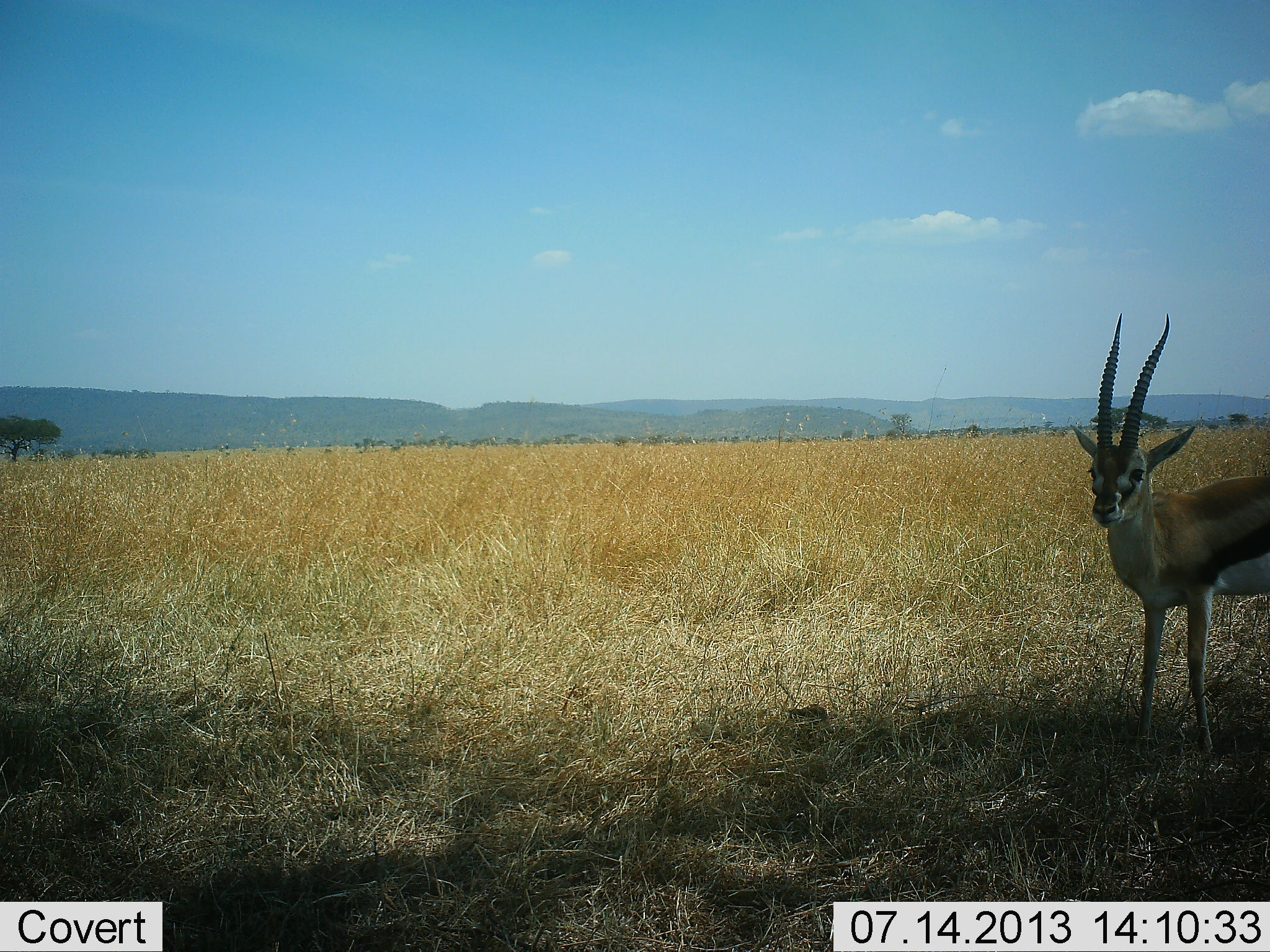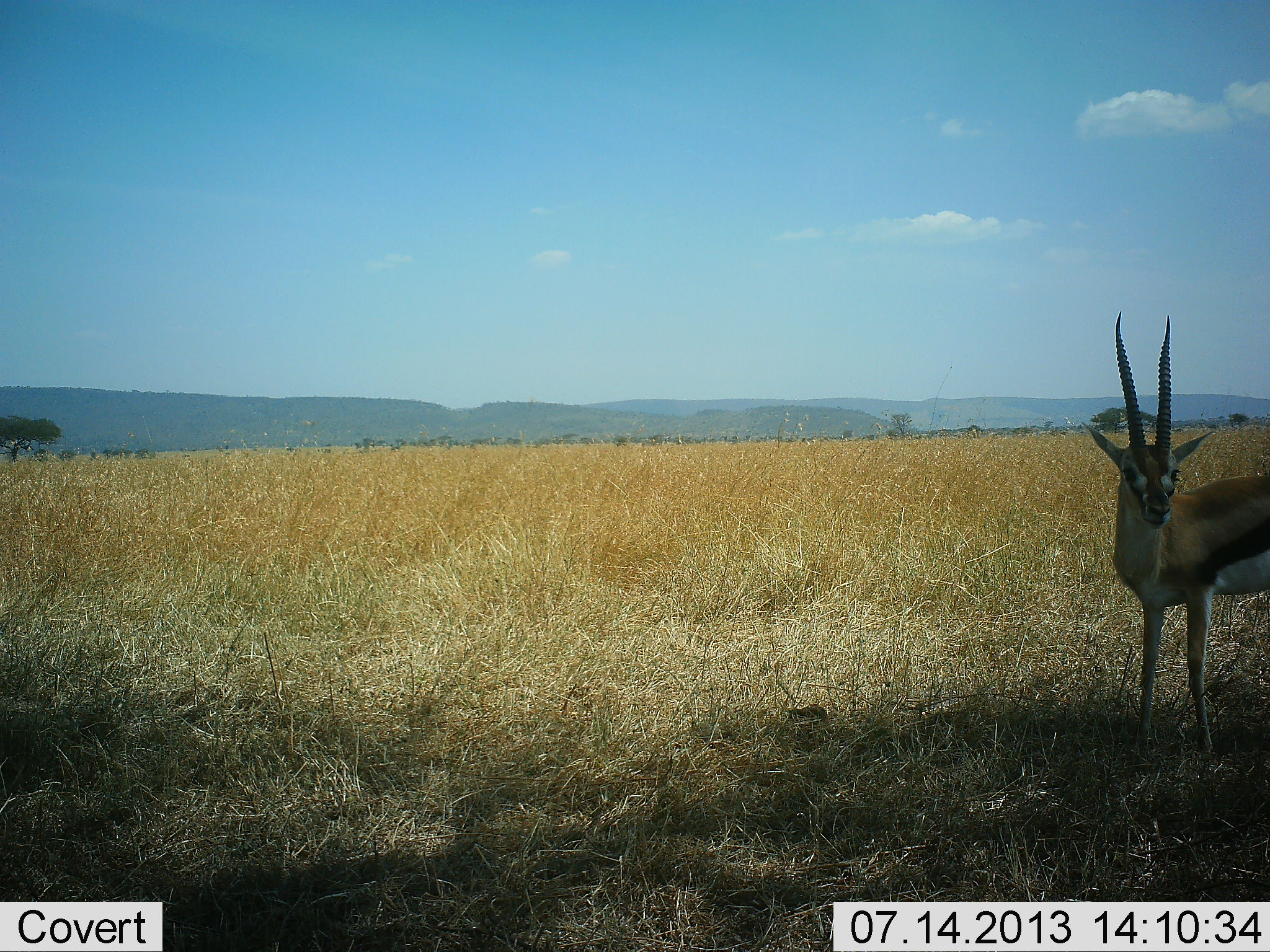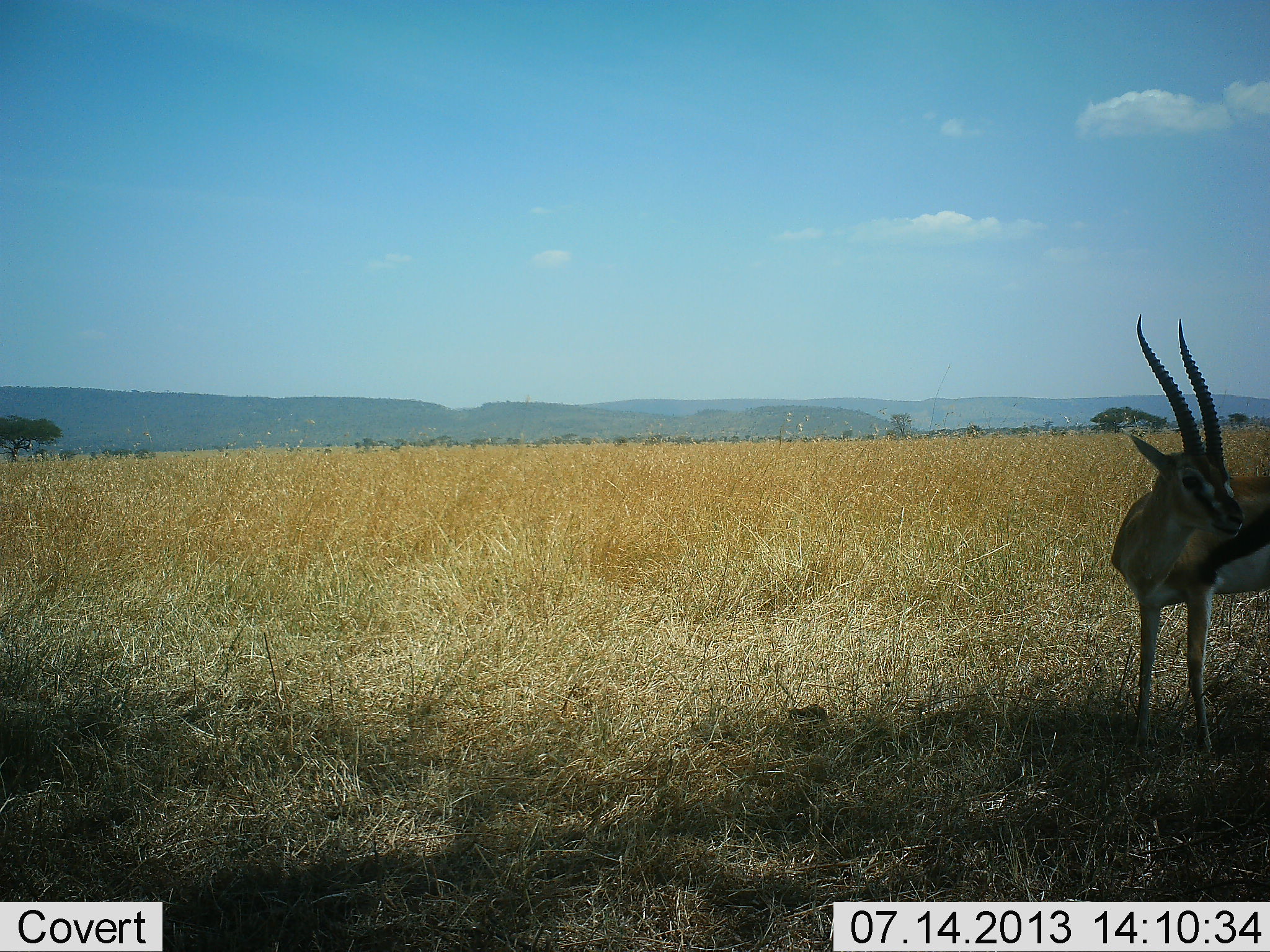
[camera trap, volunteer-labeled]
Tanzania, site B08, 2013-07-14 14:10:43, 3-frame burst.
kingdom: Animalia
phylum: Chordata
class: Mammalia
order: Artiodactyla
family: Bovidae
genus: Eudorcas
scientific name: Eudorcas thomsonii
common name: thomson's gazelle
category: gazellethomsons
Gazellethomsons (thomson's gazelle) (Eudorcas thomsonii), count 1. Behavior (volunteer vote fractions): standing 100%, resting 0%, moving 0%, interacting 0%. Young present (vote fraction): 0%. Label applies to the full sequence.